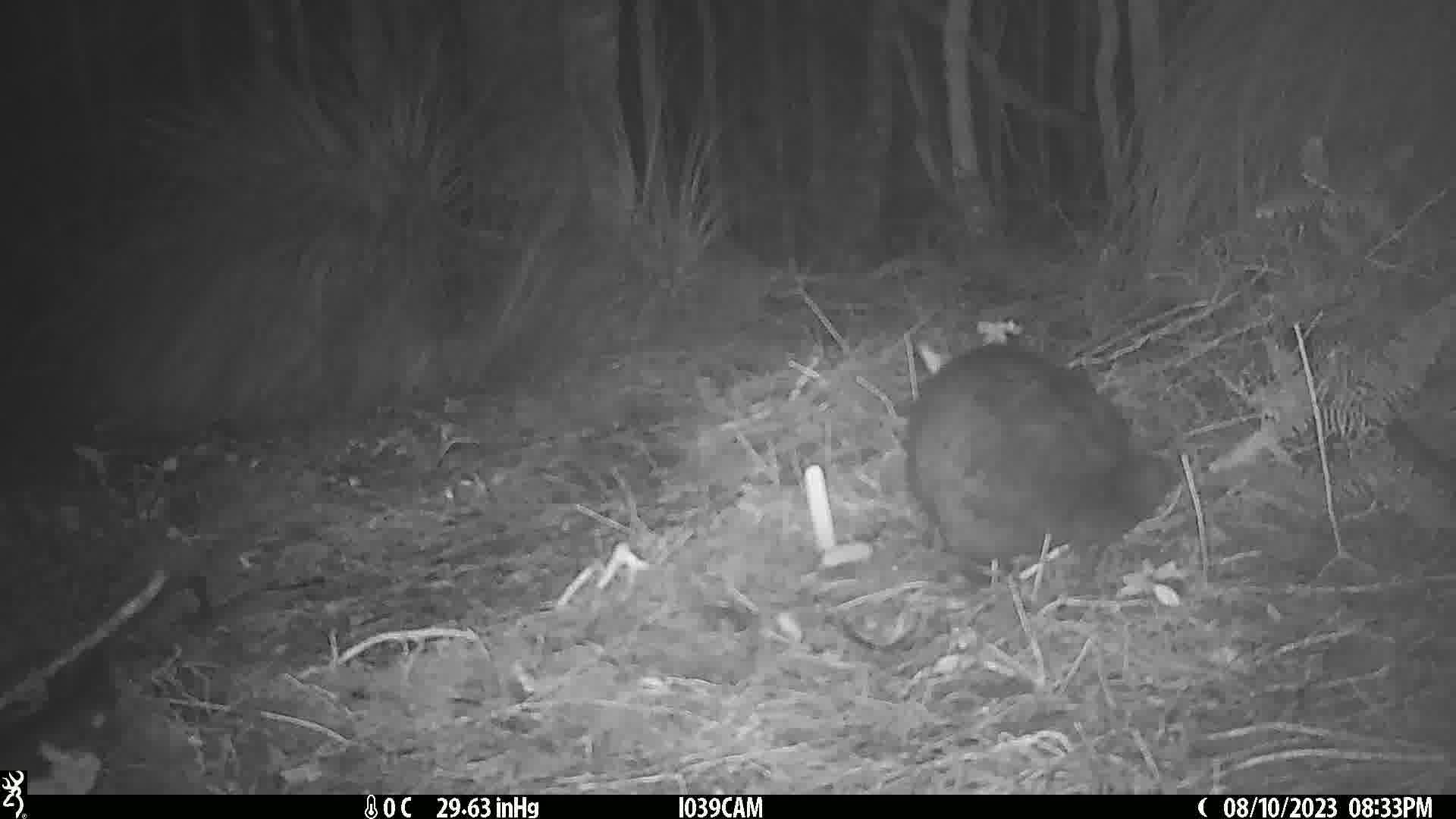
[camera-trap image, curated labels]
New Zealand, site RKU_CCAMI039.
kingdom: Animalia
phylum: Chordata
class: Mammalia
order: Diprotodontia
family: Phalangeridae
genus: Trichosurus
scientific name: Trichosurus vulpecula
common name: common brushtail possum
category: possum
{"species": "possum (common brushtail possum) (Trichosurus vulpecula)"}